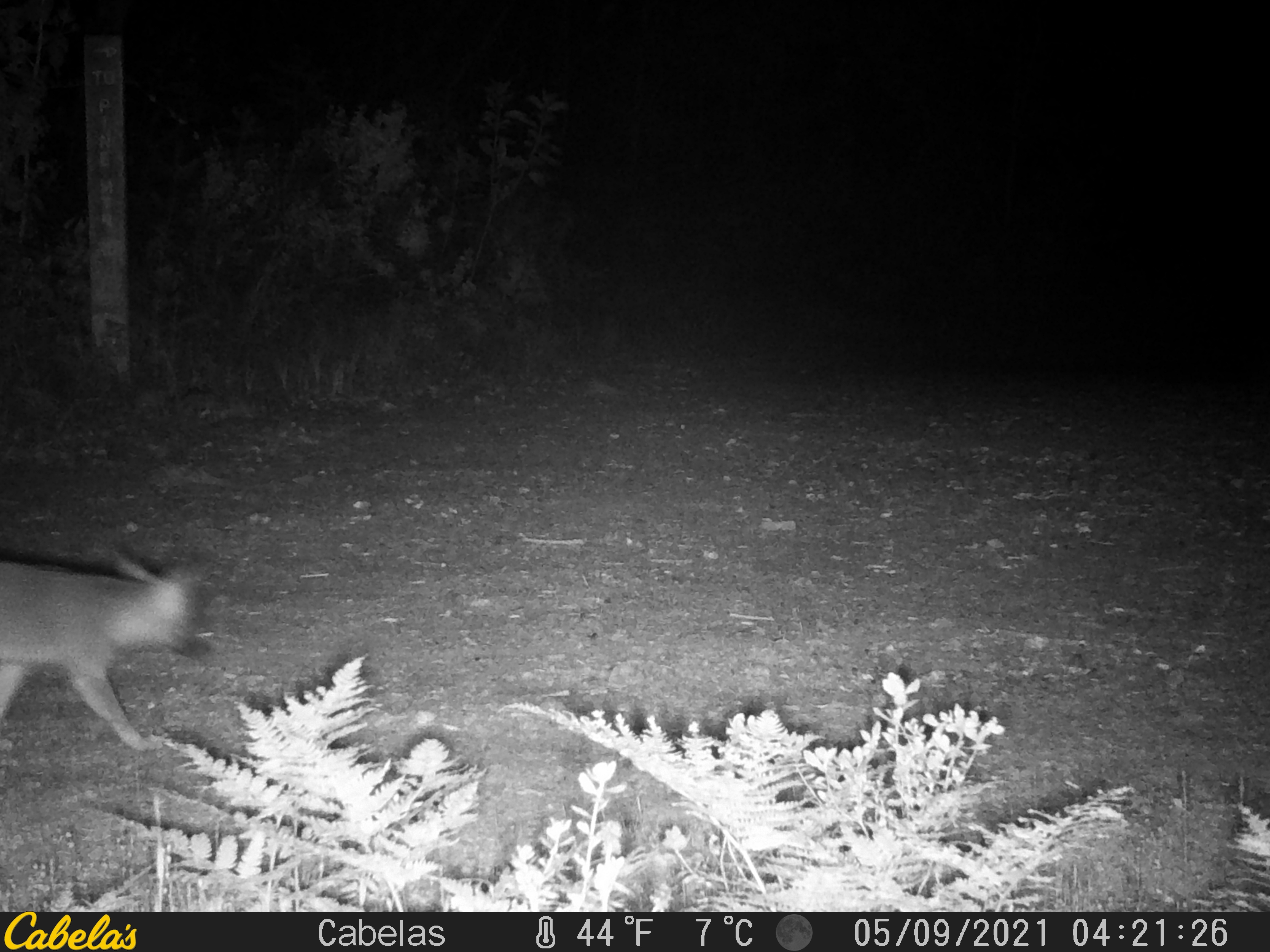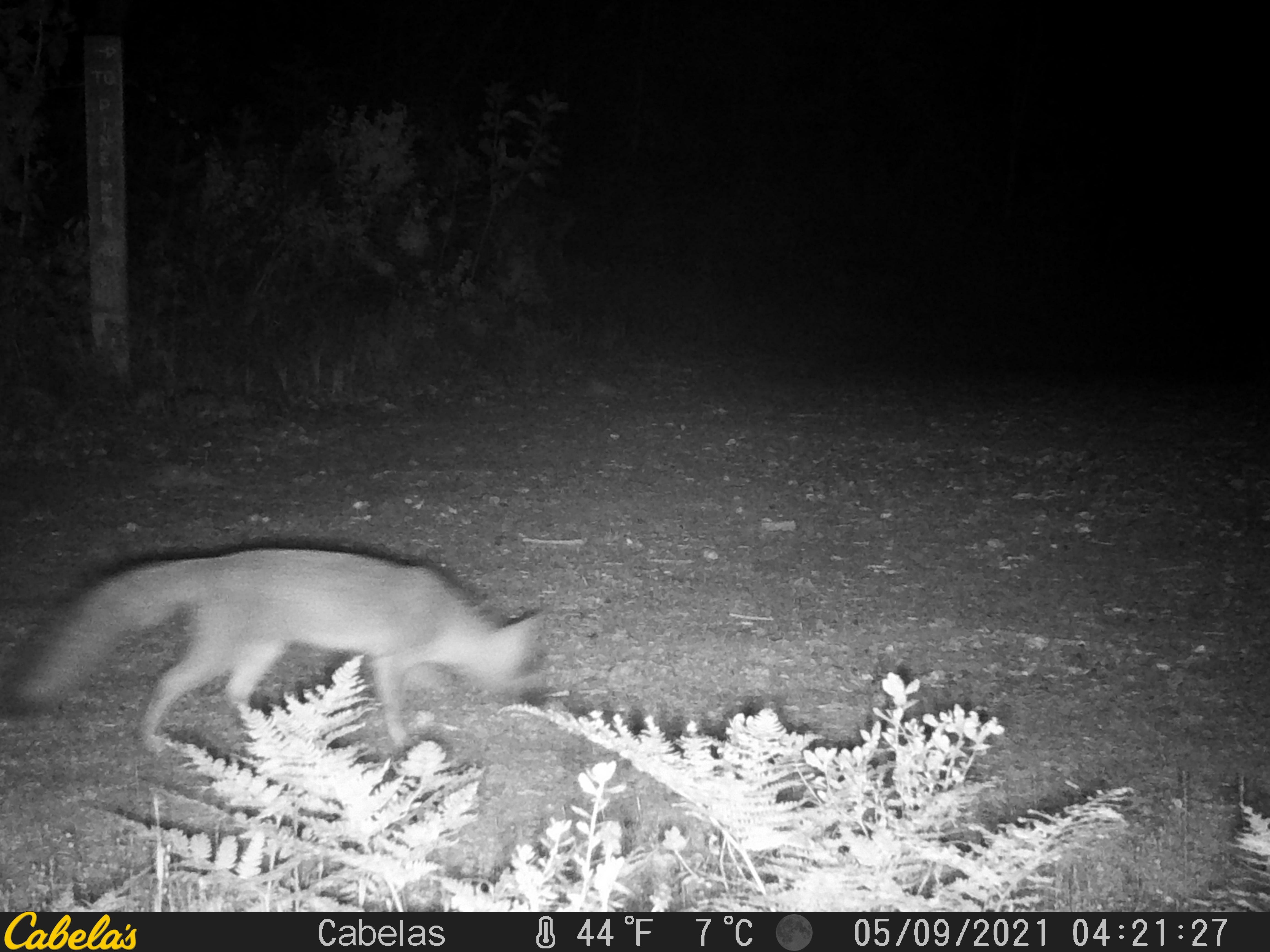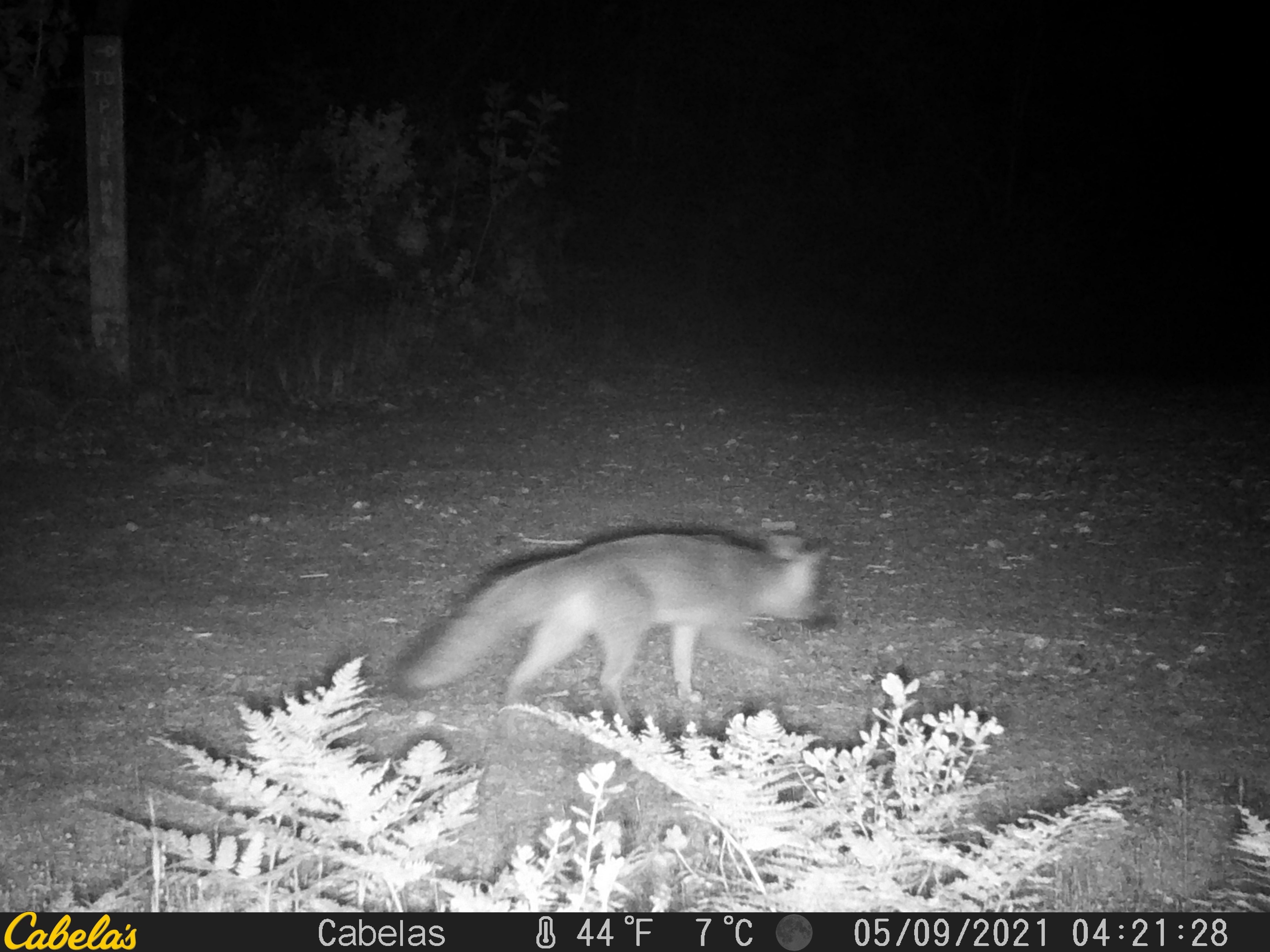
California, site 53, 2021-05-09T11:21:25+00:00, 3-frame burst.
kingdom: Animalia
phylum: Chordata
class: Mammalia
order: Carnivora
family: Canidae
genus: Urocyon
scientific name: Urocyon cinereoargenteus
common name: gray fox